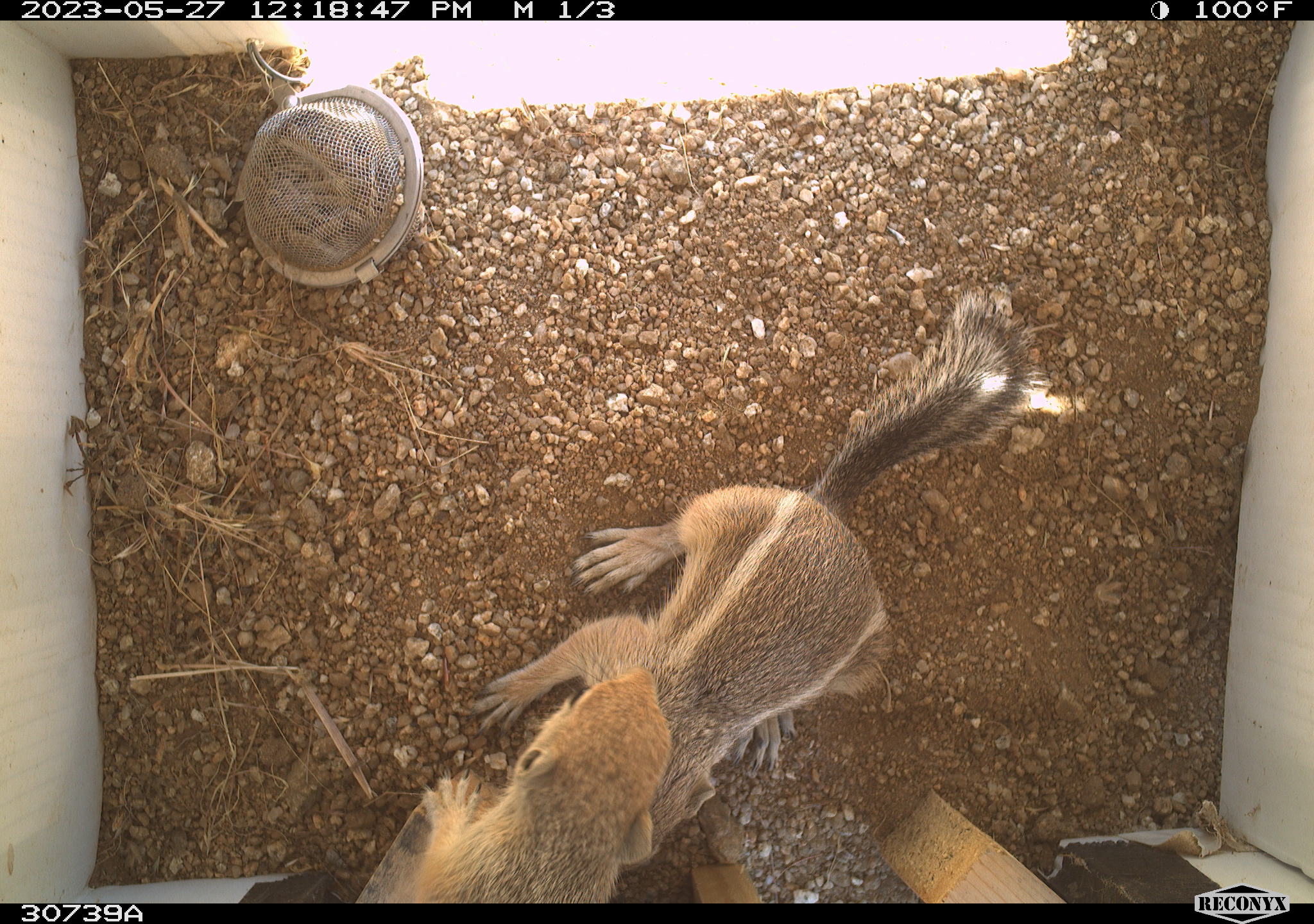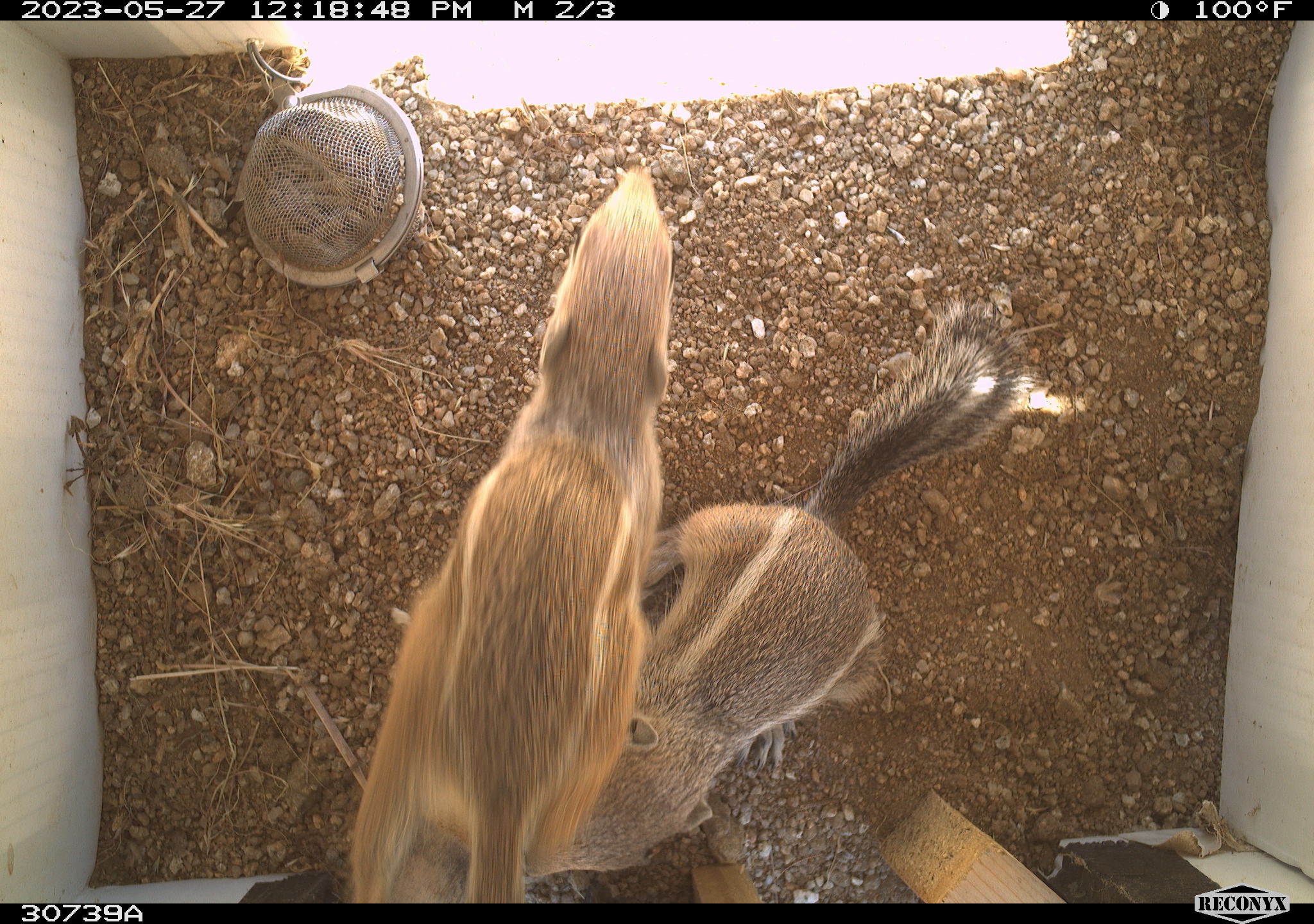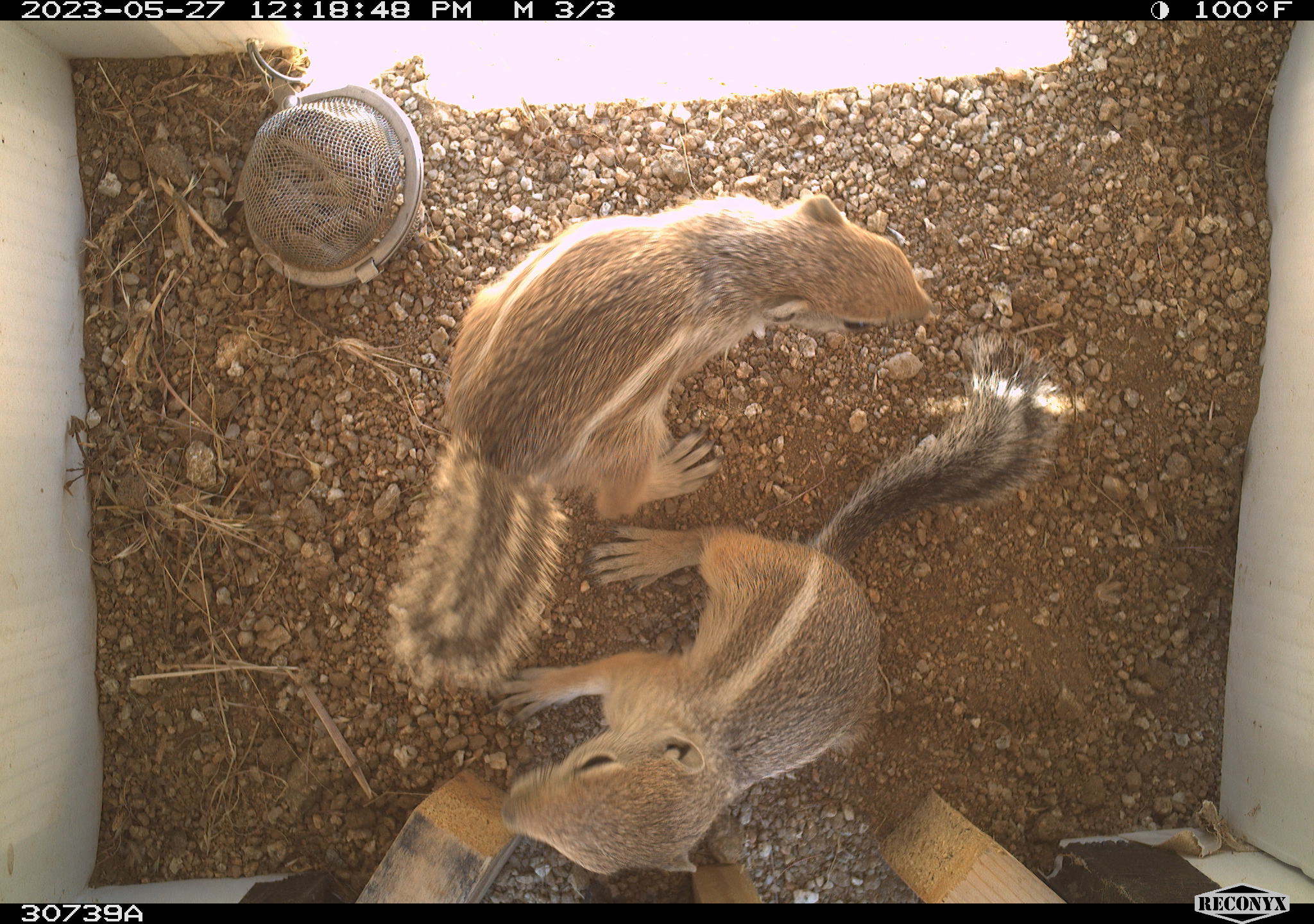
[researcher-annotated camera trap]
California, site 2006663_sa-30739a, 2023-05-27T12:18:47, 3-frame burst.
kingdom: Animalia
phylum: Chordata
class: Mammalia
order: Rodentia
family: Sciuridae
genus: Ammospermophilus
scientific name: Ammospermophilus leucurus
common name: white-tailed antelope squirrel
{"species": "white-tailed antelope squirrel (Ammospermophilus leucurus)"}